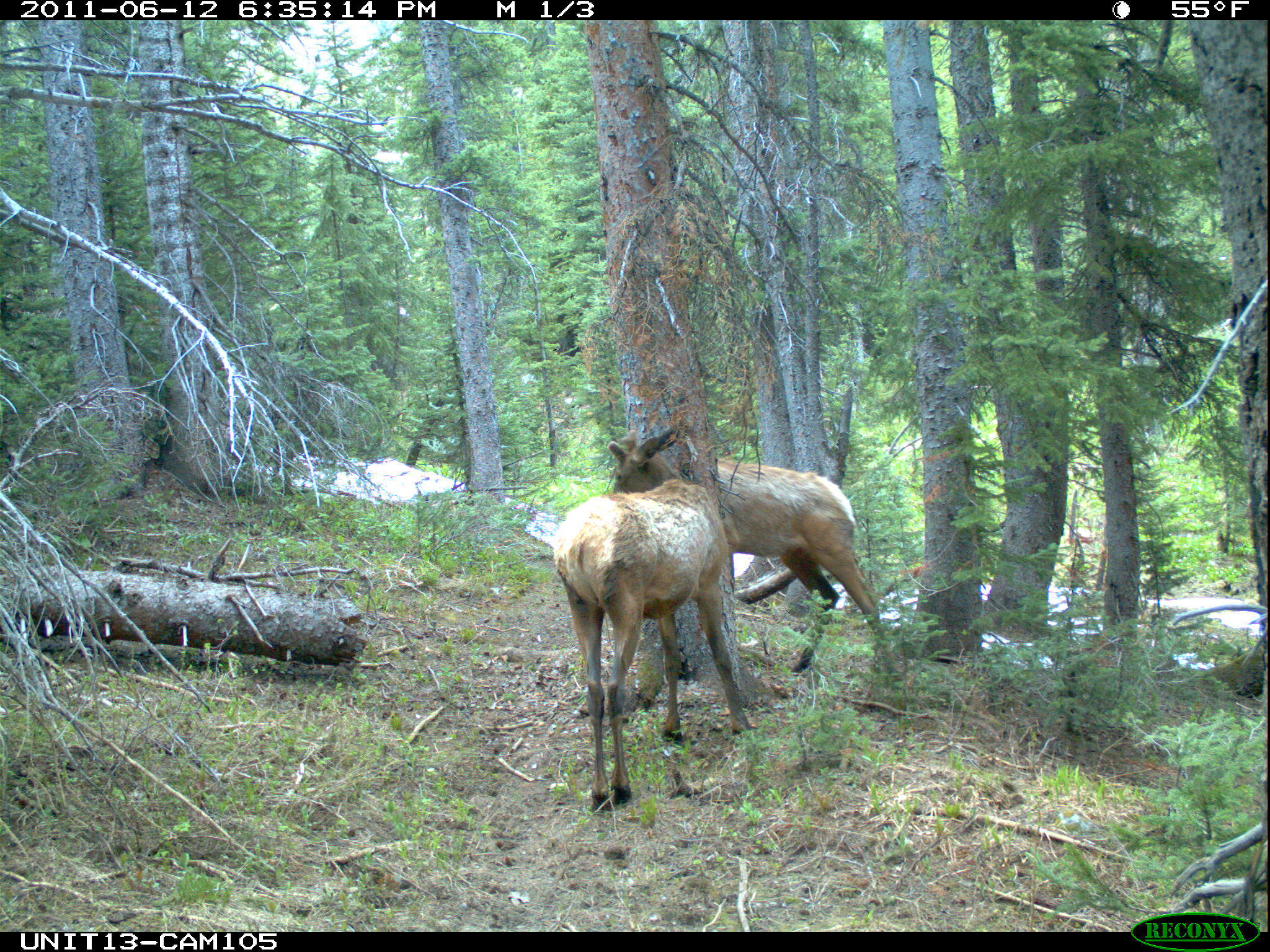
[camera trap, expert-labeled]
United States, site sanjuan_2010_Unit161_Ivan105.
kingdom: Animalia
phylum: Chordata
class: Mammalia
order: Artiodactyla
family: Cervidae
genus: Cervus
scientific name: Cervus elaphus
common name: red deer